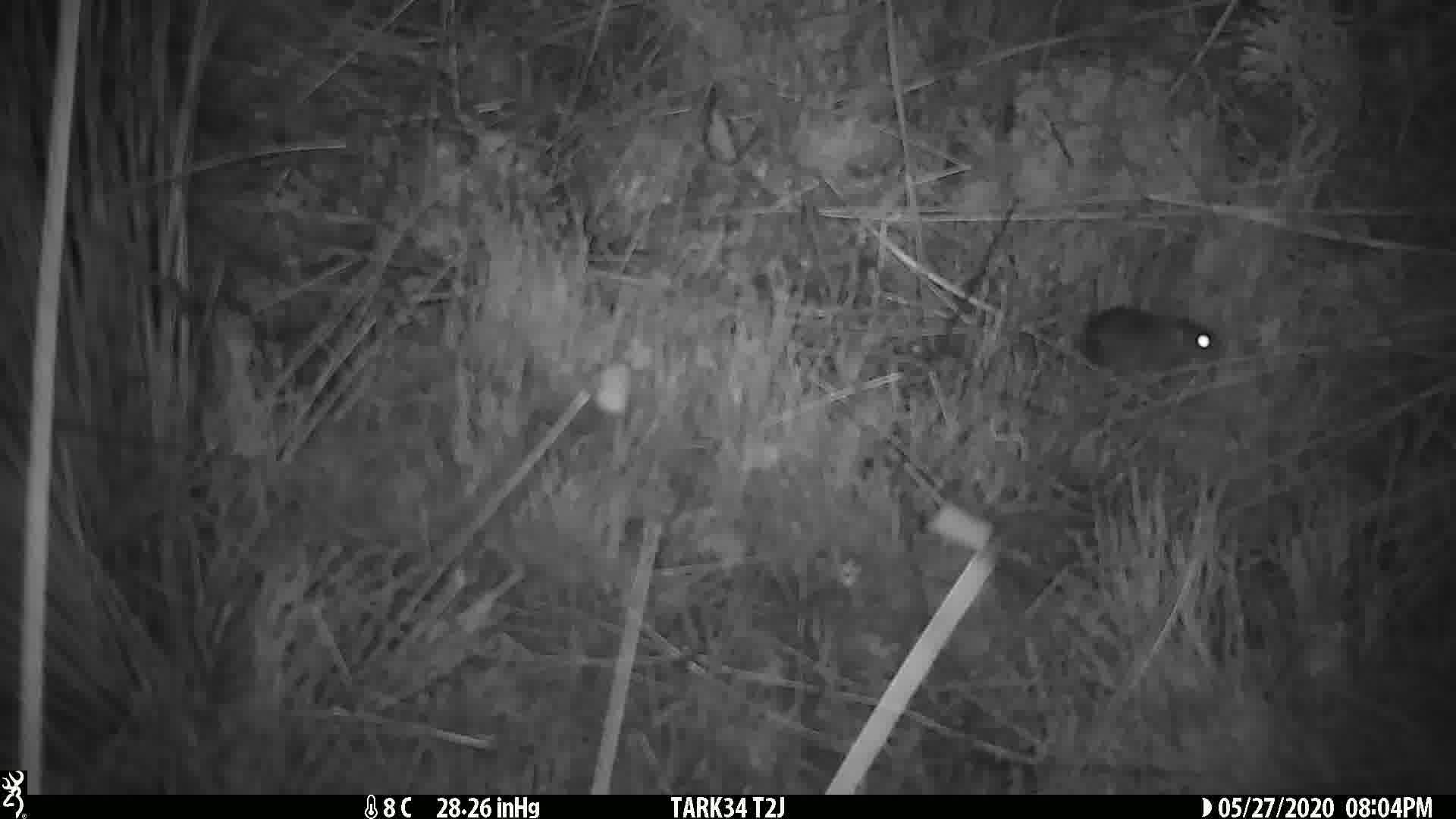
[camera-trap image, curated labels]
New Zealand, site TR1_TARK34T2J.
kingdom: Animalia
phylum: Chordata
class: Mammalia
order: Rodentia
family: Muridae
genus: Mus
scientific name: Mus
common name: mouse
Mouse (Mus).